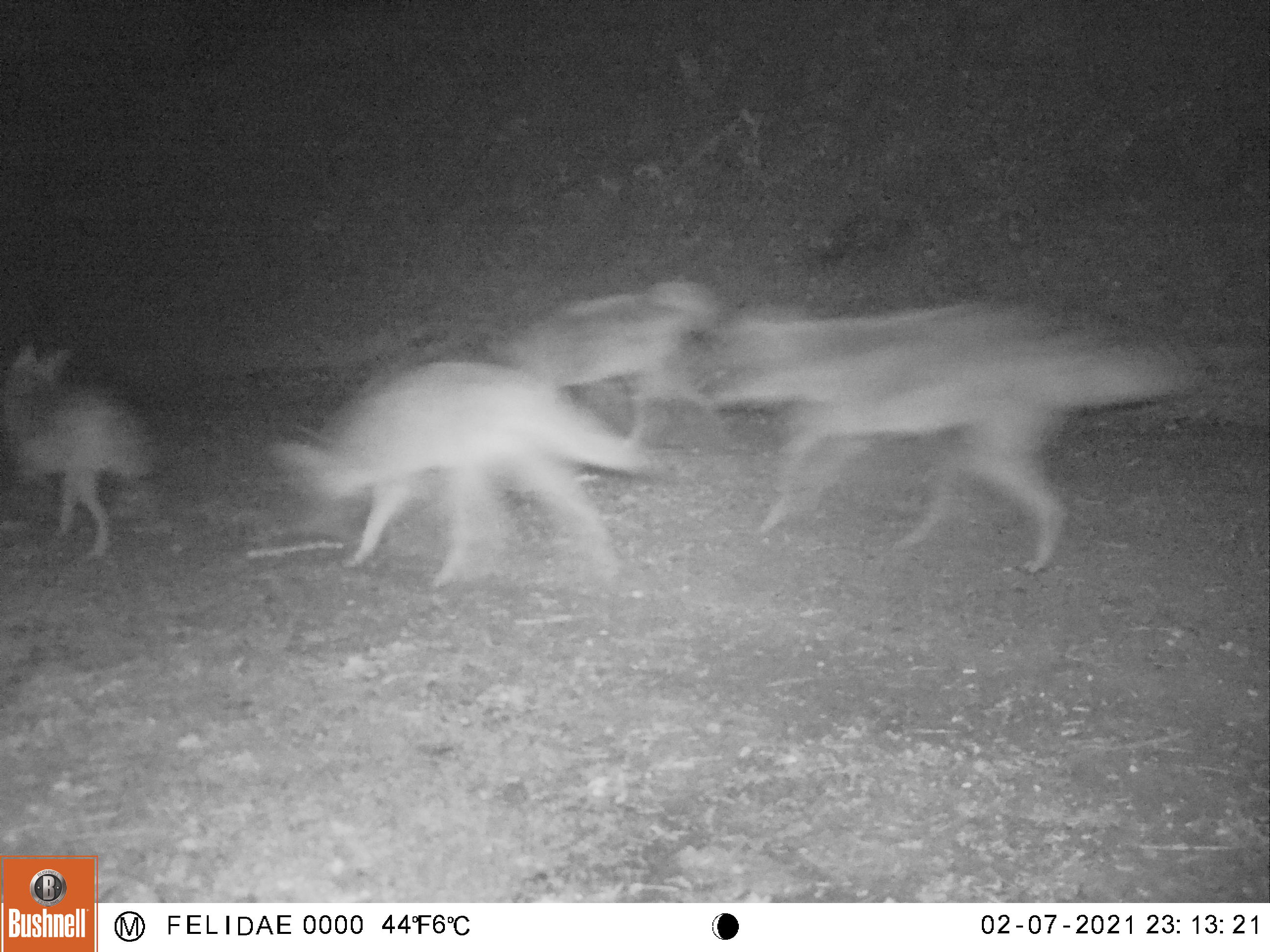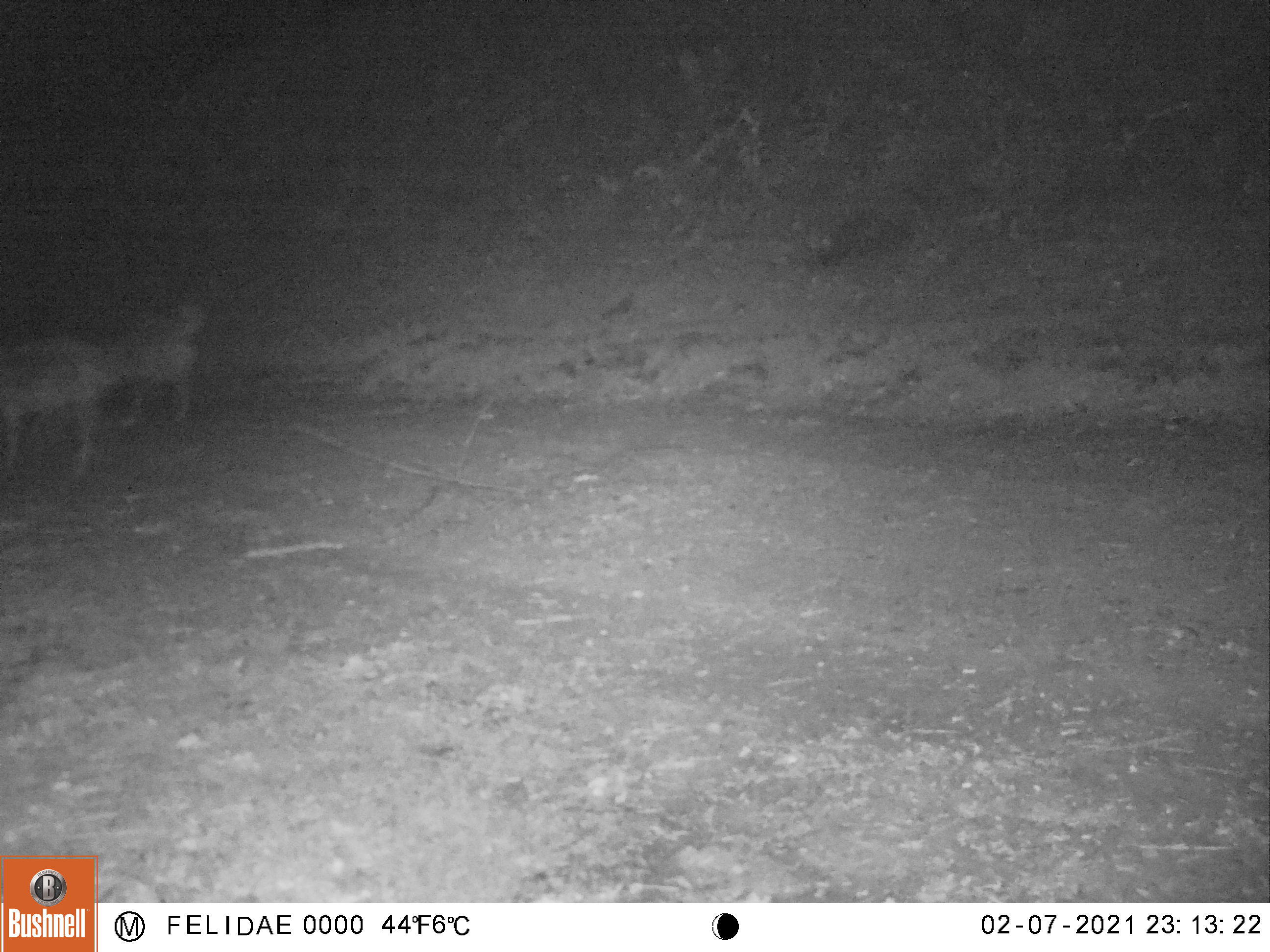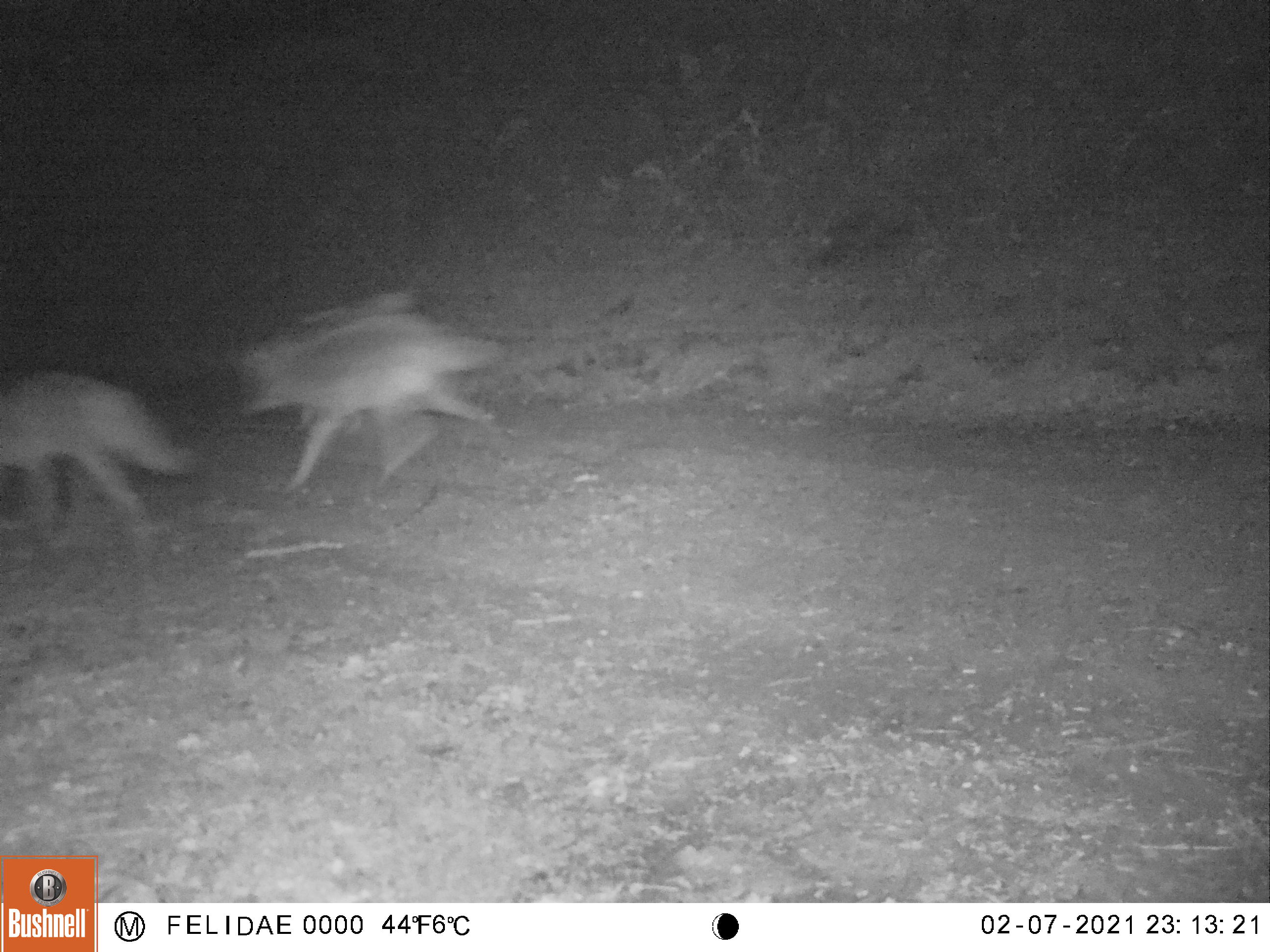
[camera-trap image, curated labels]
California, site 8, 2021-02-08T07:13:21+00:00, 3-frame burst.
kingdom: Animalia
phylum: Chordata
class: Mammalia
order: Carnivora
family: Canidae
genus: Canis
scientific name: Canis latrans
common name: coyote